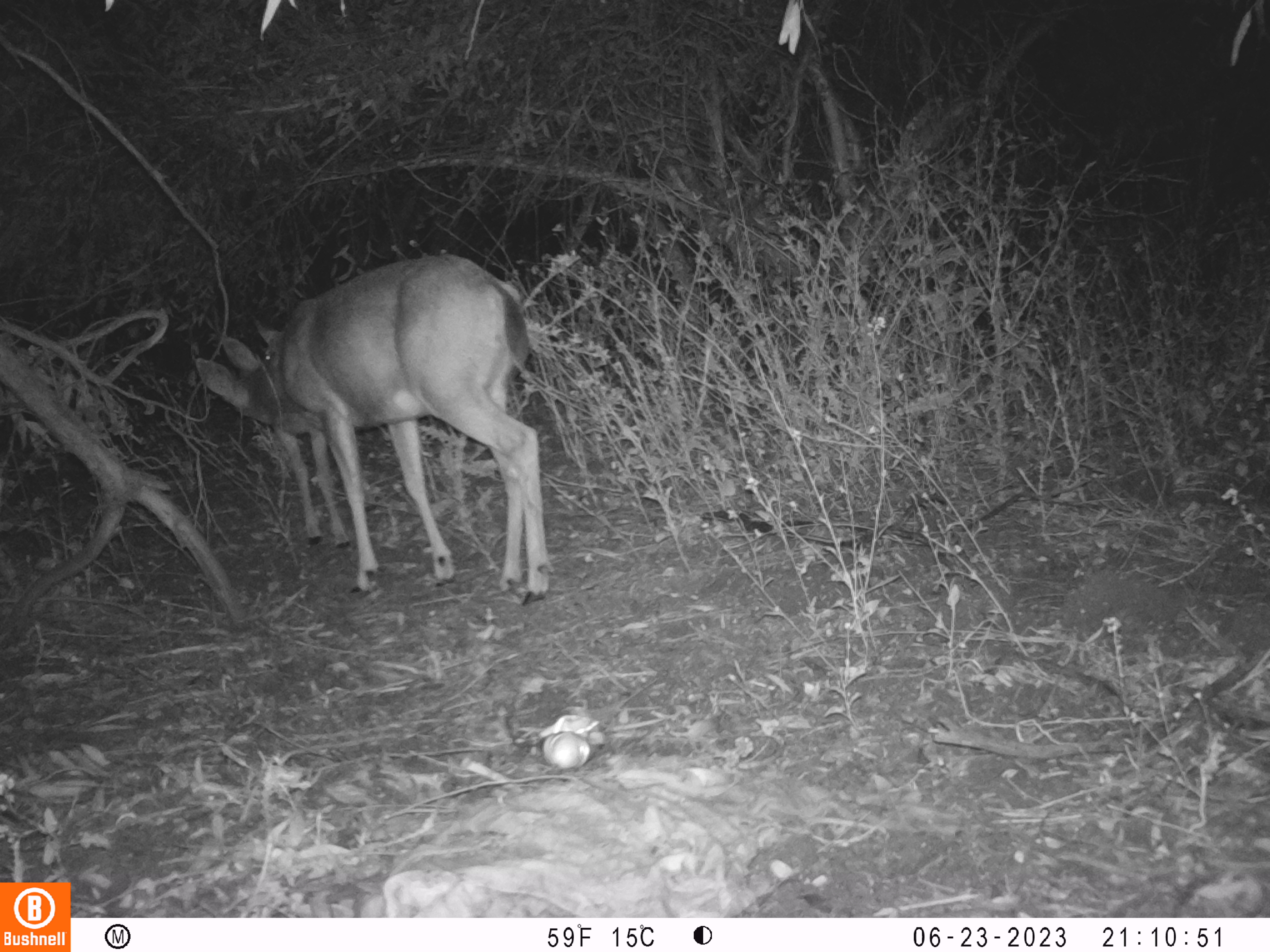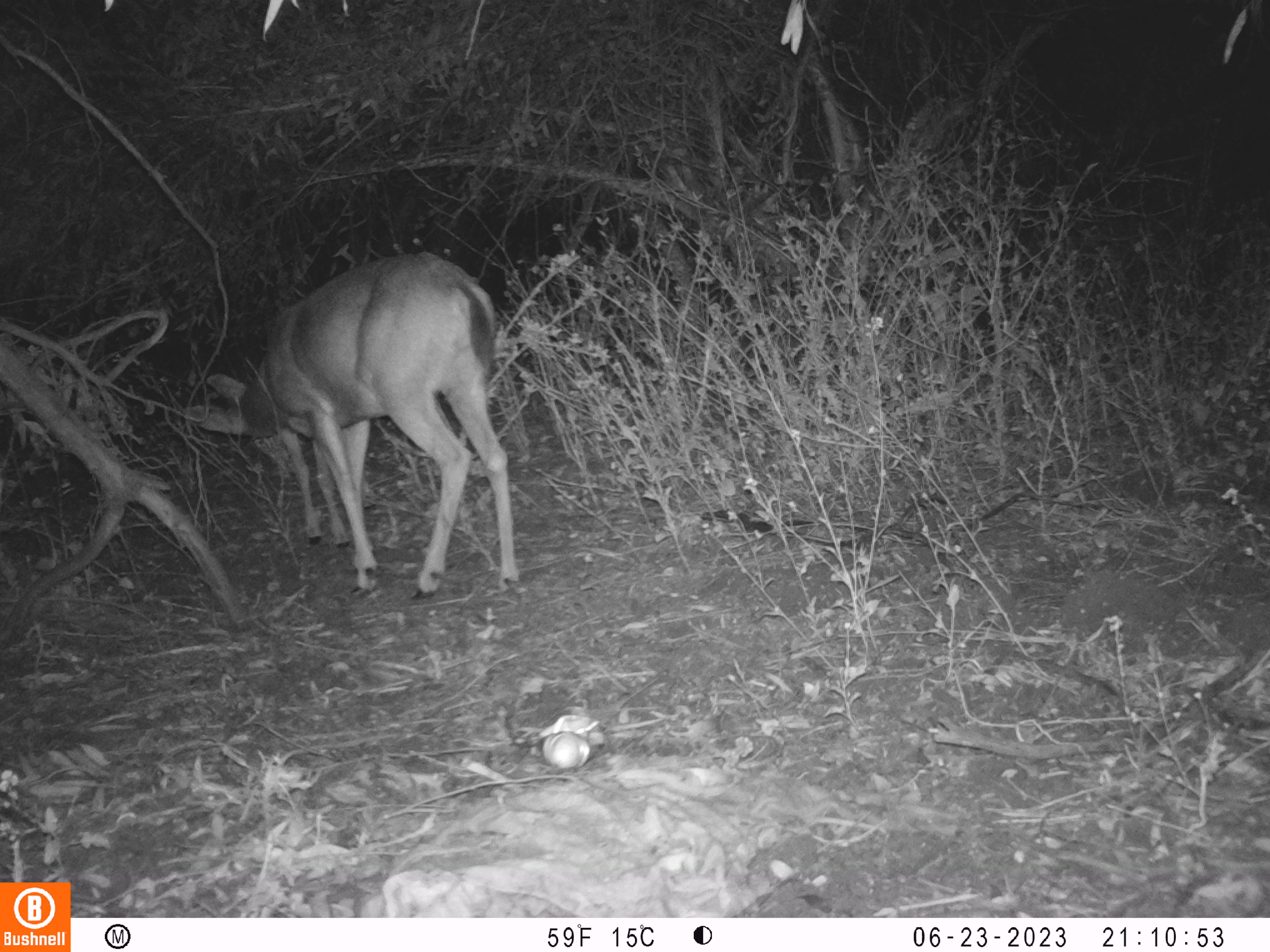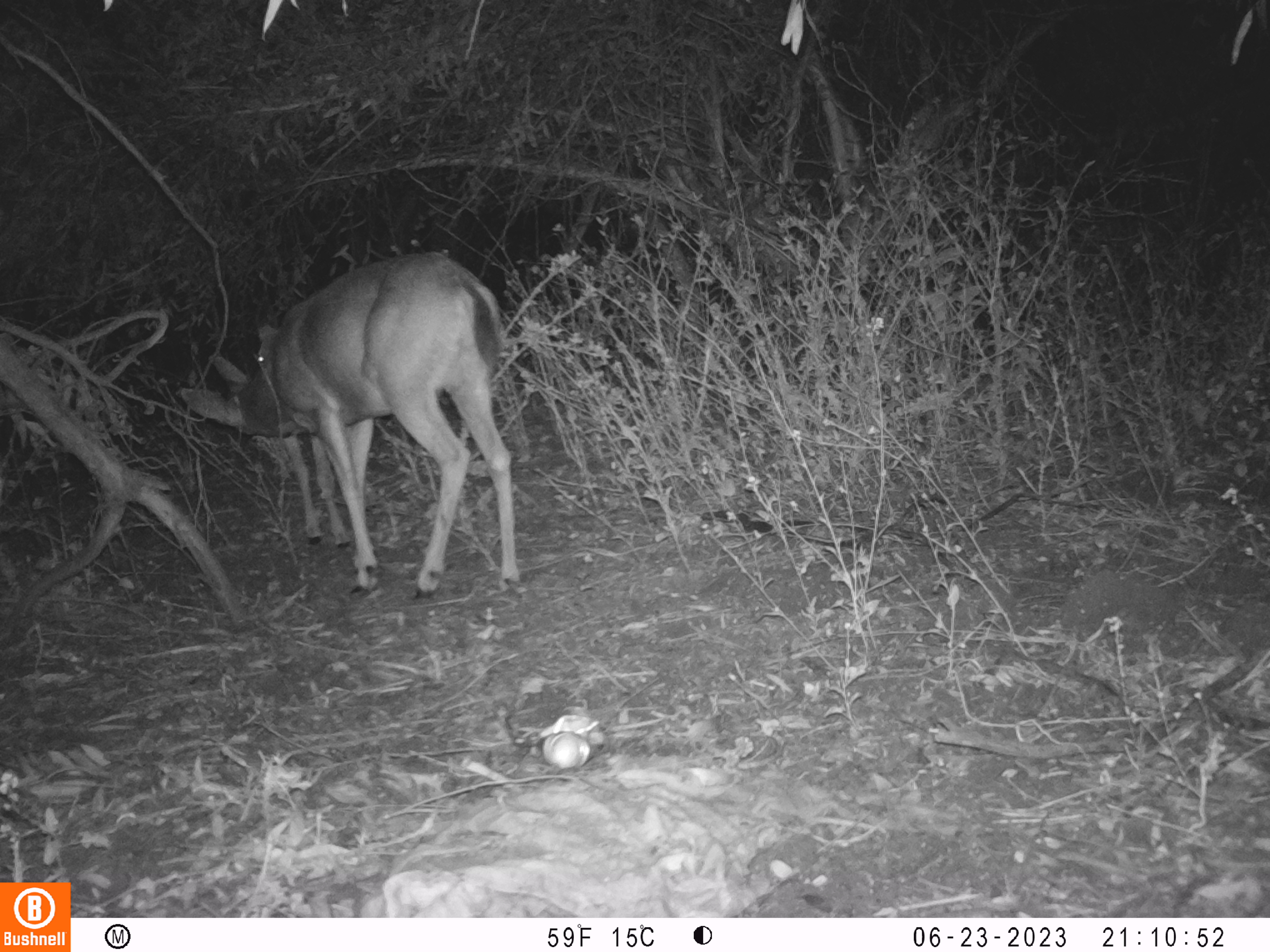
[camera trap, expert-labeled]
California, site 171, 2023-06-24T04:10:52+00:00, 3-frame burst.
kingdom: Animalia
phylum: Chordata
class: Mammalia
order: Artiodactyla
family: Cervidae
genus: Odocoileus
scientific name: Odocoileus hemionus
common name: mule deer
Mule deer (Odocoileus hemionus).